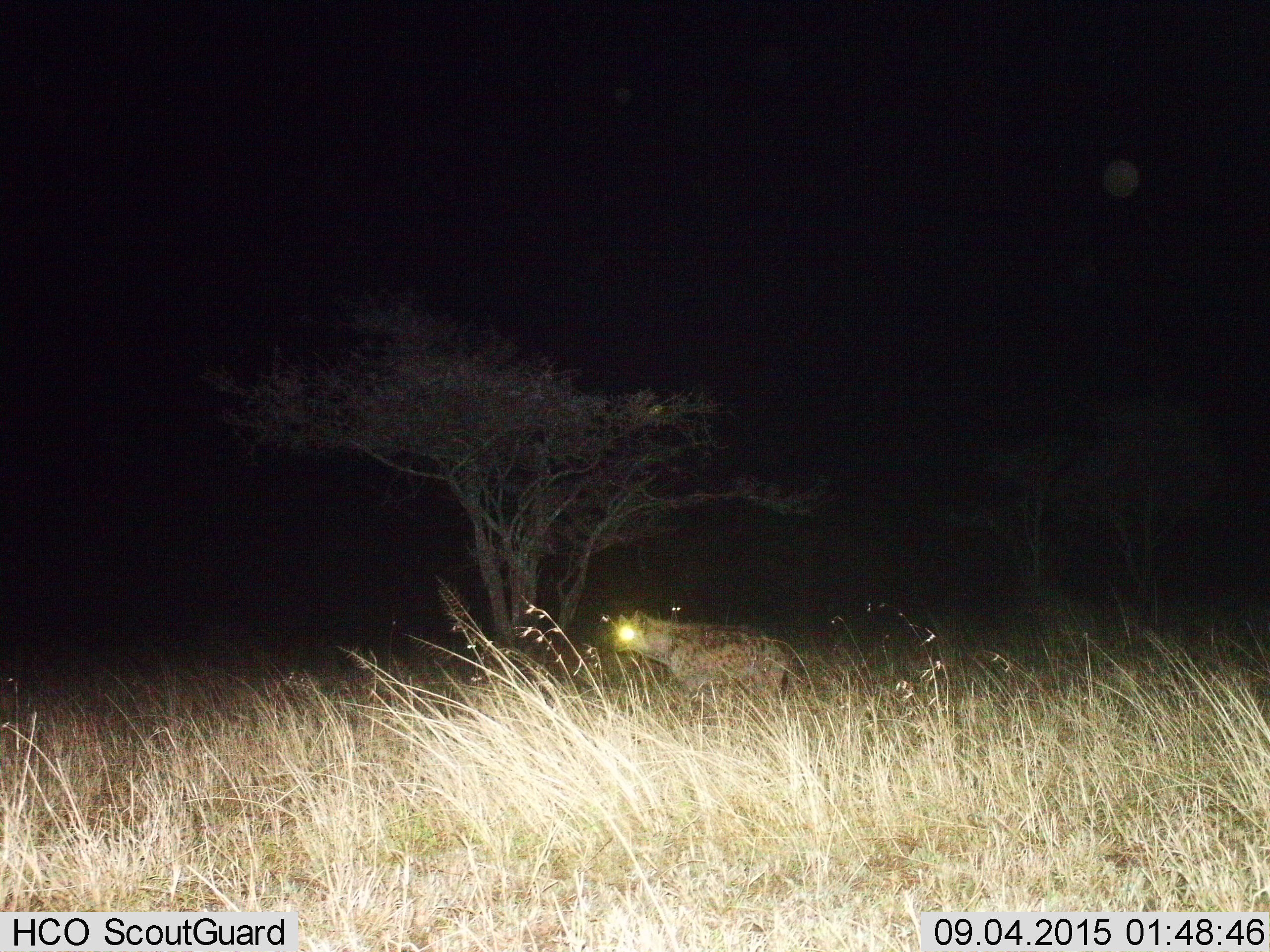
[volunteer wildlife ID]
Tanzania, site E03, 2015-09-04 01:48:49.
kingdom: Animalia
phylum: Chordata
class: Mammalia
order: Carnivora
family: Hyaenidae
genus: Crocuta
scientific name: Crocuta crocuta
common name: spotted hyena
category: hyenaspotted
Hyenaspotted (spotted hyena) (Crocuta crocuta), count 1. Behavior (volunteer vote fractions): standing 75%, resting 0%, moving 31%, interacting 0%. Young present (vote fraction): 0%. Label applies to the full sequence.